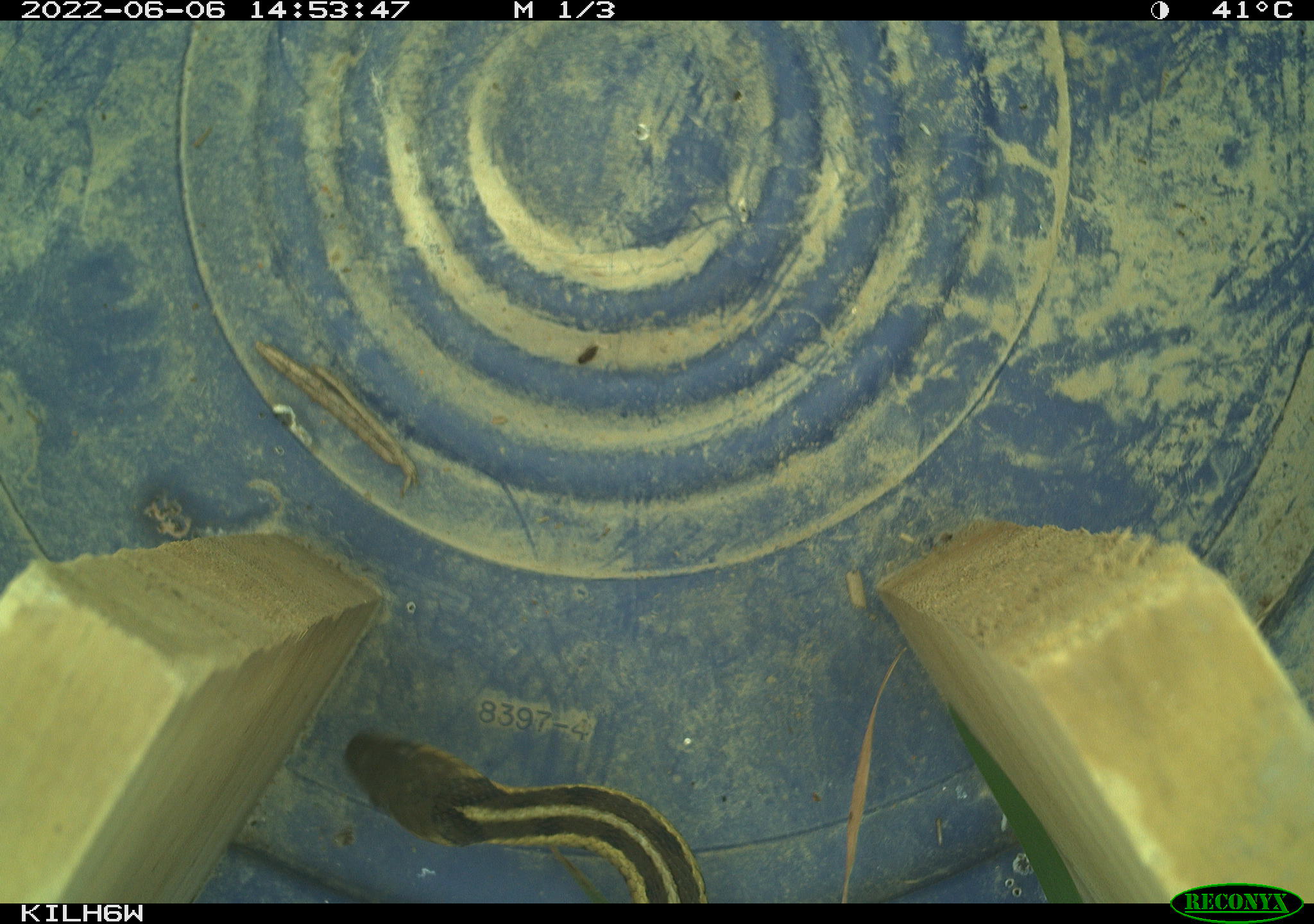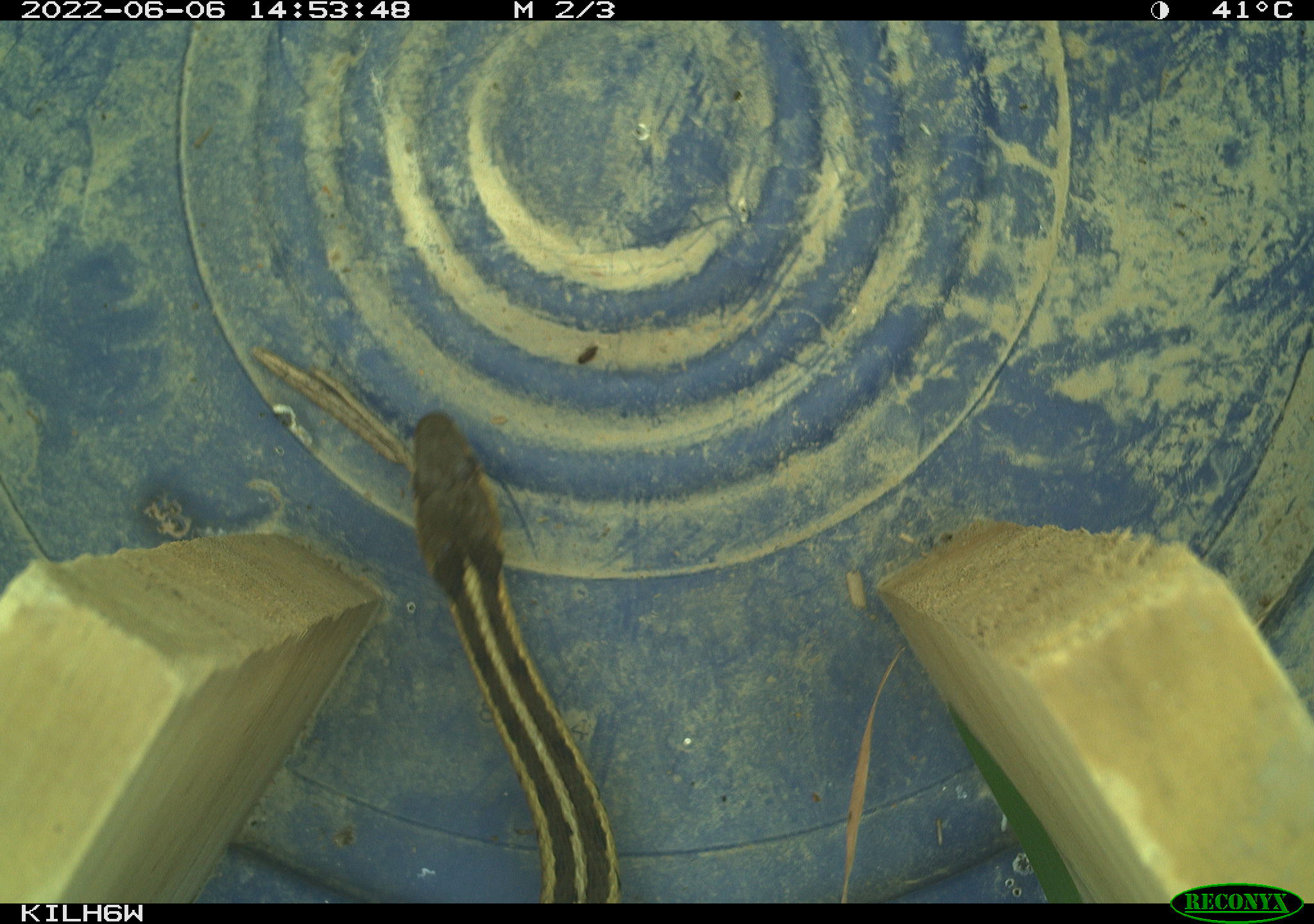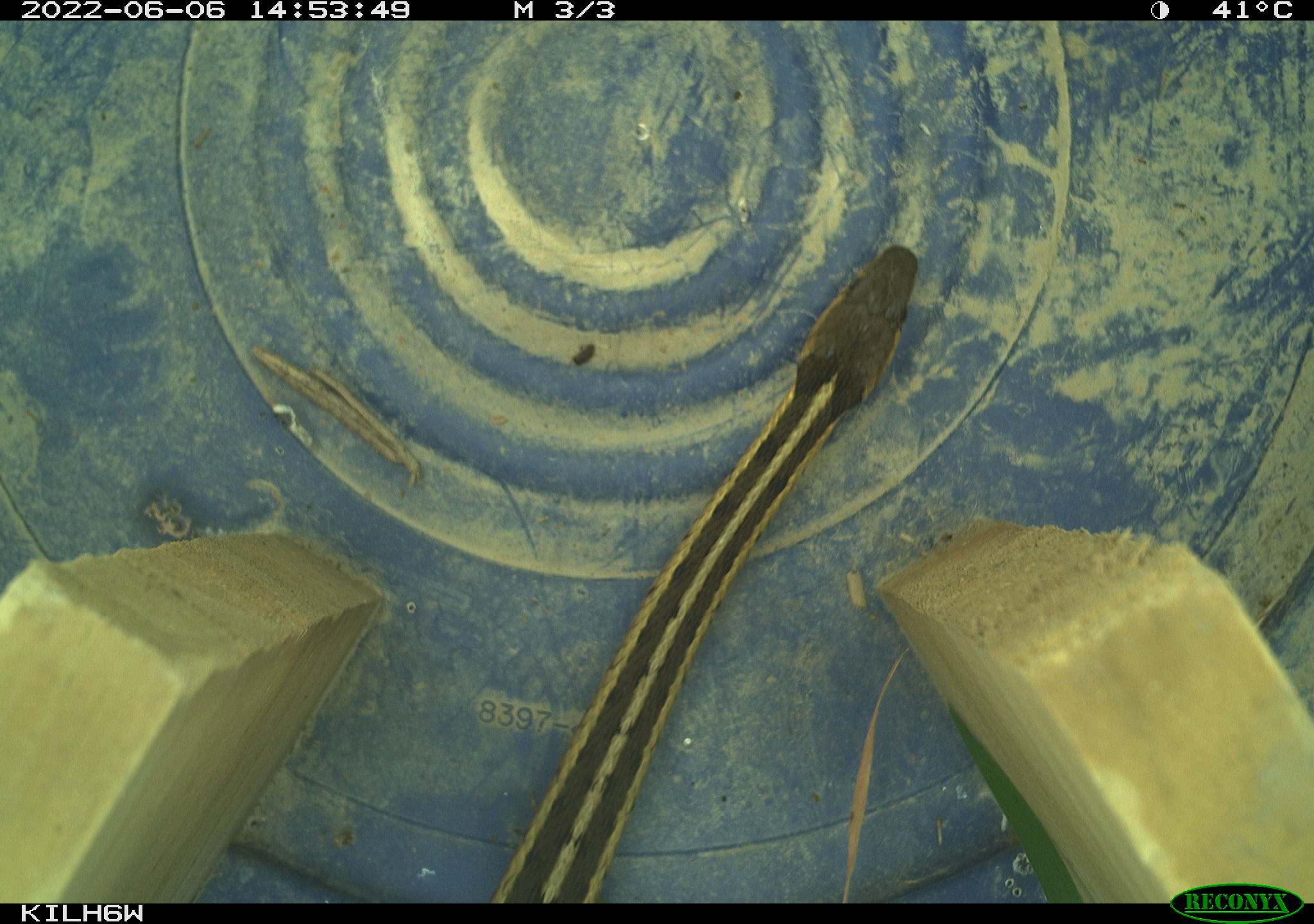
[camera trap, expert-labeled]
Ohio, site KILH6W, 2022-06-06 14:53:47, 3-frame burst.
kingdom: Animalia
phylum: Chordata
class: Reptilia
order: Squamata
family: Colubridae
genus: Thamnophis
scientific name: Thamnophis sirtalis sirtalis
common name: eastern gartersnake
Eastern gartersnake (Thamnophis sirtalis sirtalis).